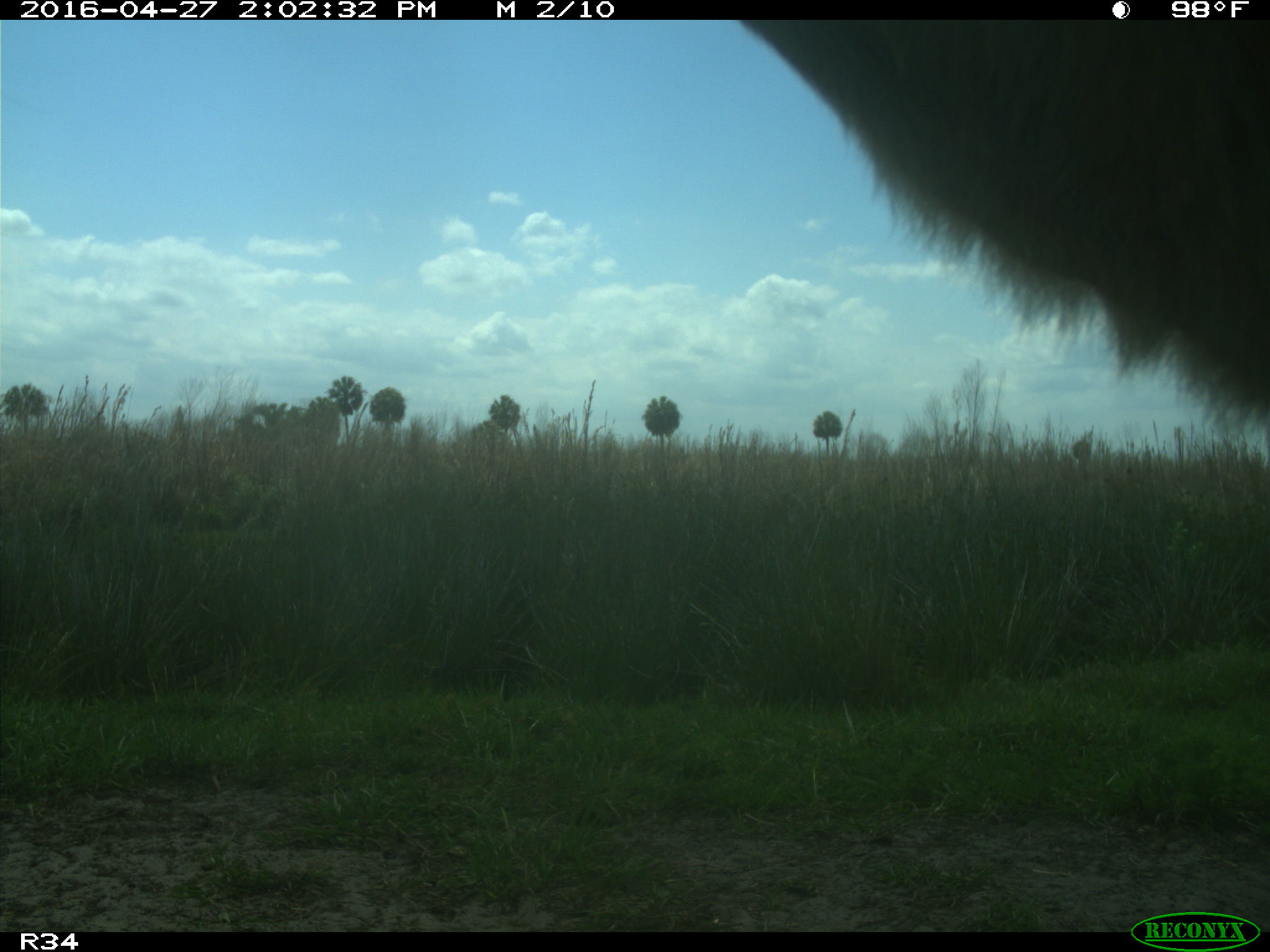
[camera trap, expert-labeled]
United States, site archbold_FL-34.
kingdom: Animalia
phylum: Chordata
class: Mammalia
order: Artiodactyla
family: Bovidae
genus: Bos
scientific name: Bos taurus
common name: domestic cow